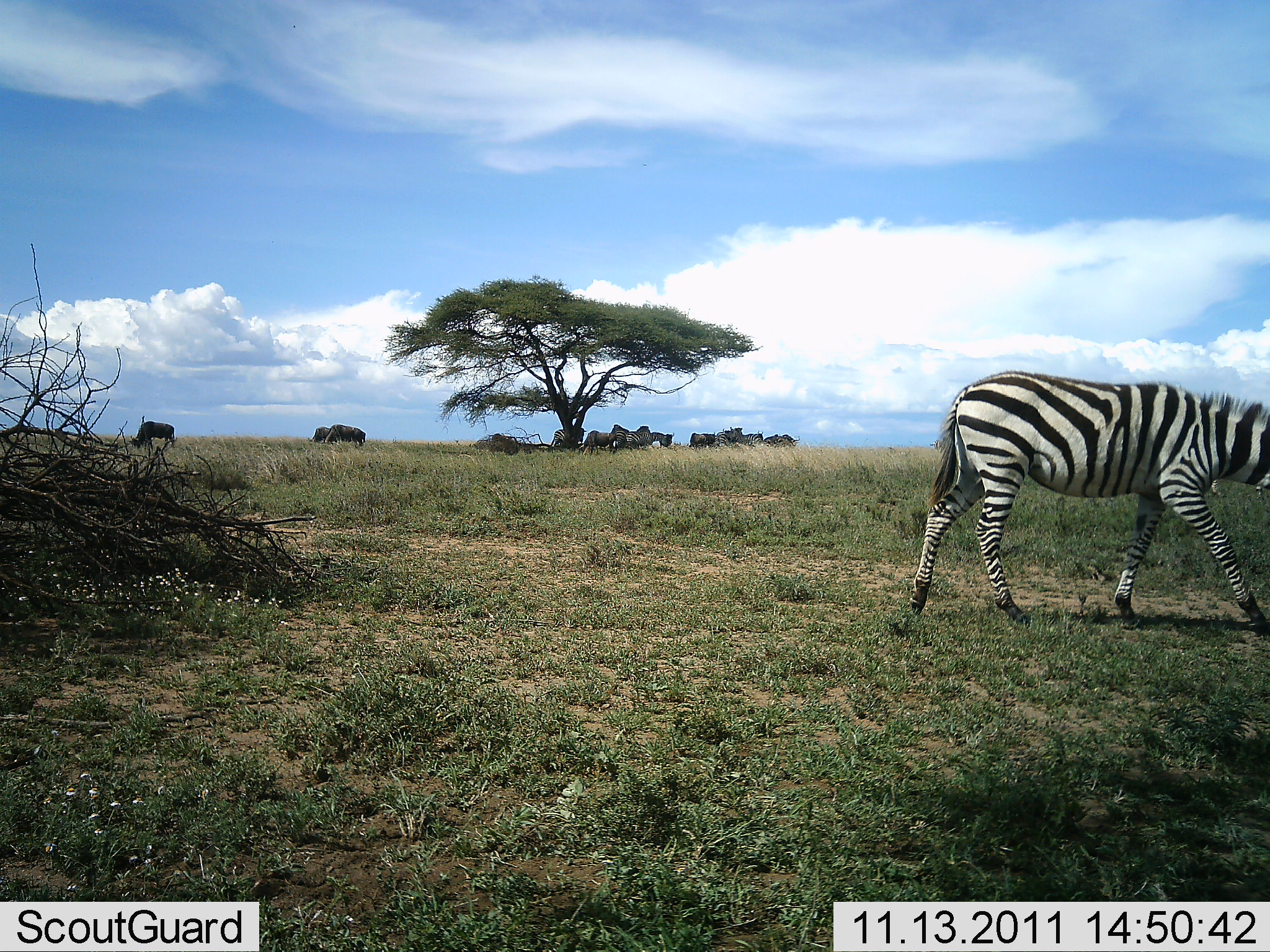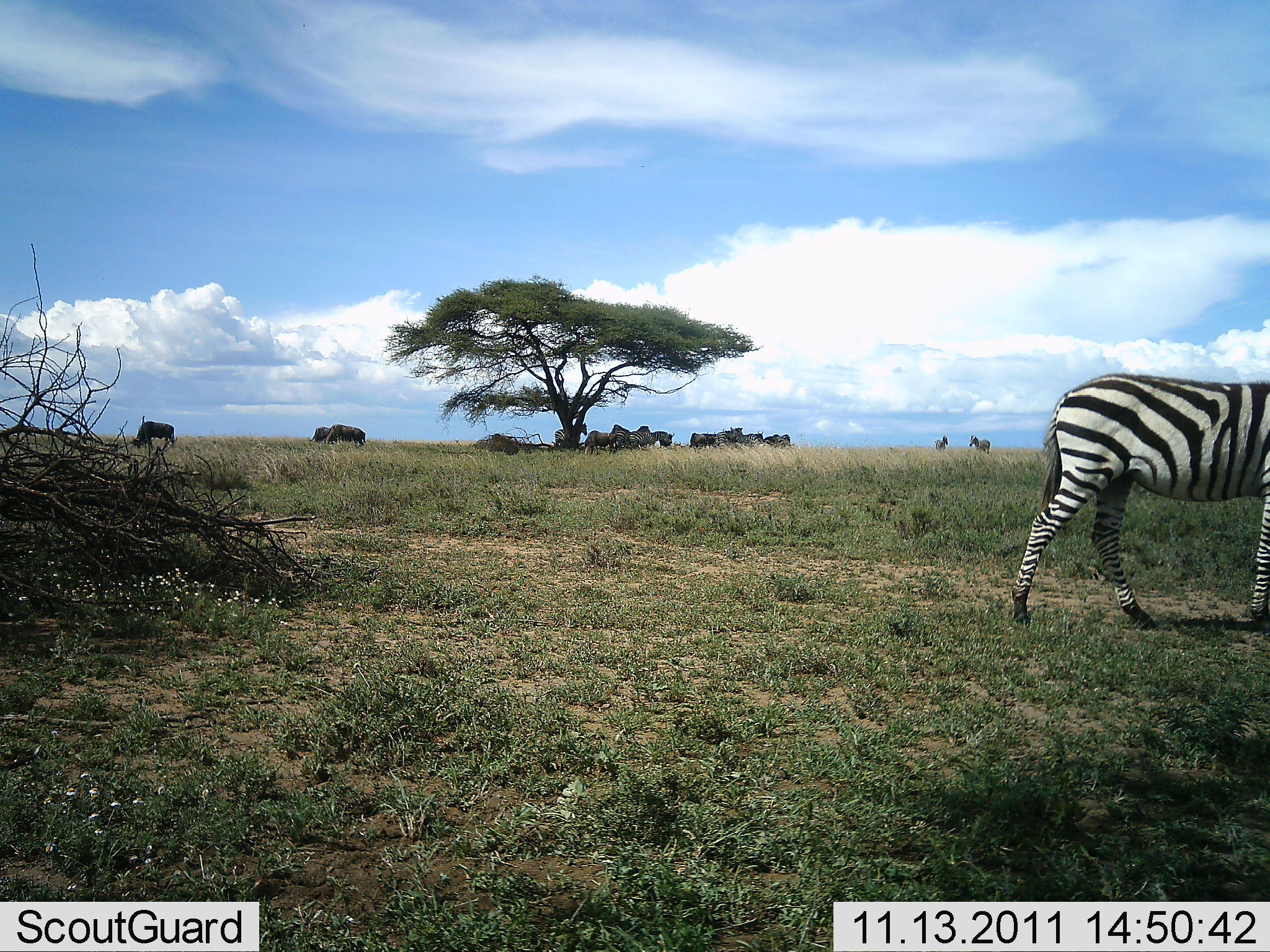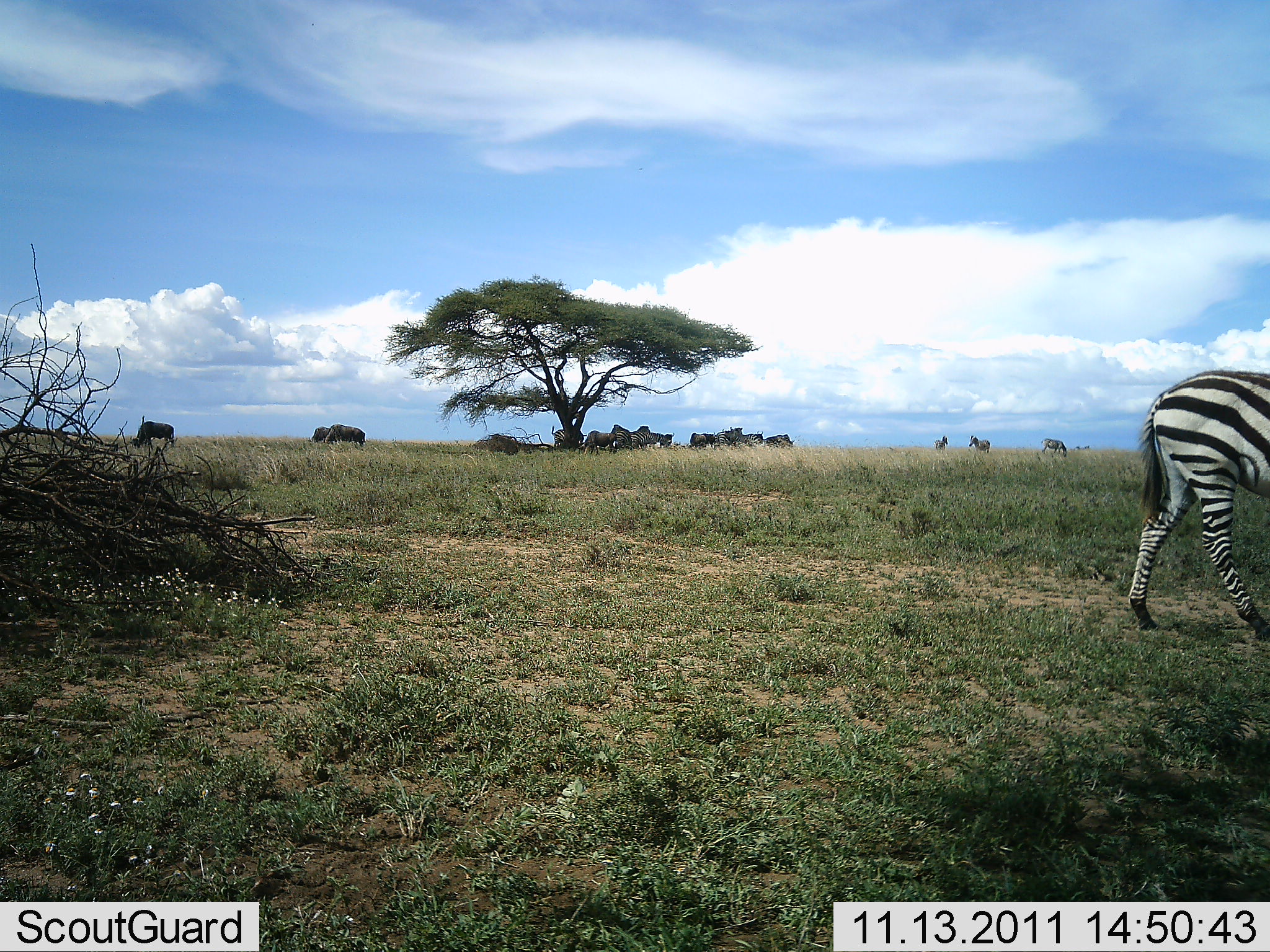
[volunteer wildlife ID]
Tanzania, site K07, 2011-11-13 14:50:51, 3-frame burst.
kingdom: Animalia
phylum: Chordata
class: Mammalia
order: Artiodactyla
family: Bovidae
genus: Connochaetes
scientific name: Connochaetes taurinus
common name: blue wildebeest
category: wildebeest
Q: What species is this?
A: Wildebeest (blue wildebeest) (Connochaetes taurinus).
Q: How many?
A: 11-50.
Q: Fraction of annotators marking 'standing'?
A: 64%.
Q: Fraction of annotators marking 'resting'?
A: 14%.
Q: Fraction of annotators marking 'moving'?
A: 14%.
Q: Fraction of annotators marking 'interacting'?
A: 0%.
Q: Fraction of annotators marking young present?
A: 0%.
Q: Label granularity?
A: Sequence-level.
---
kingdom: Animalia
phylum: Chordata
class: Mammalia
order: Perissodactyla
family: Equidae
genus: Equus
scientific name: Equus quagga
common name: plains zebra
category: zebra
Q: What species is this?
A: Zebra (plains zebra) (Equus quagga).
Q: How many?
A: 1.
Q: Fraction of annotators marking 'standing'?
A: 24%.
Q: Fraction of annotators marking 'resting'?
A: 0%.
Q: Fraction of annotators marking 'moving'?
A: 95%.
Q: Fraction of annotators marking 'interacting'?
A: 0%.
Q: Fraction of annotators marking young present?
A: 0%.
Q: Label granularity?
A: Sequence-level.